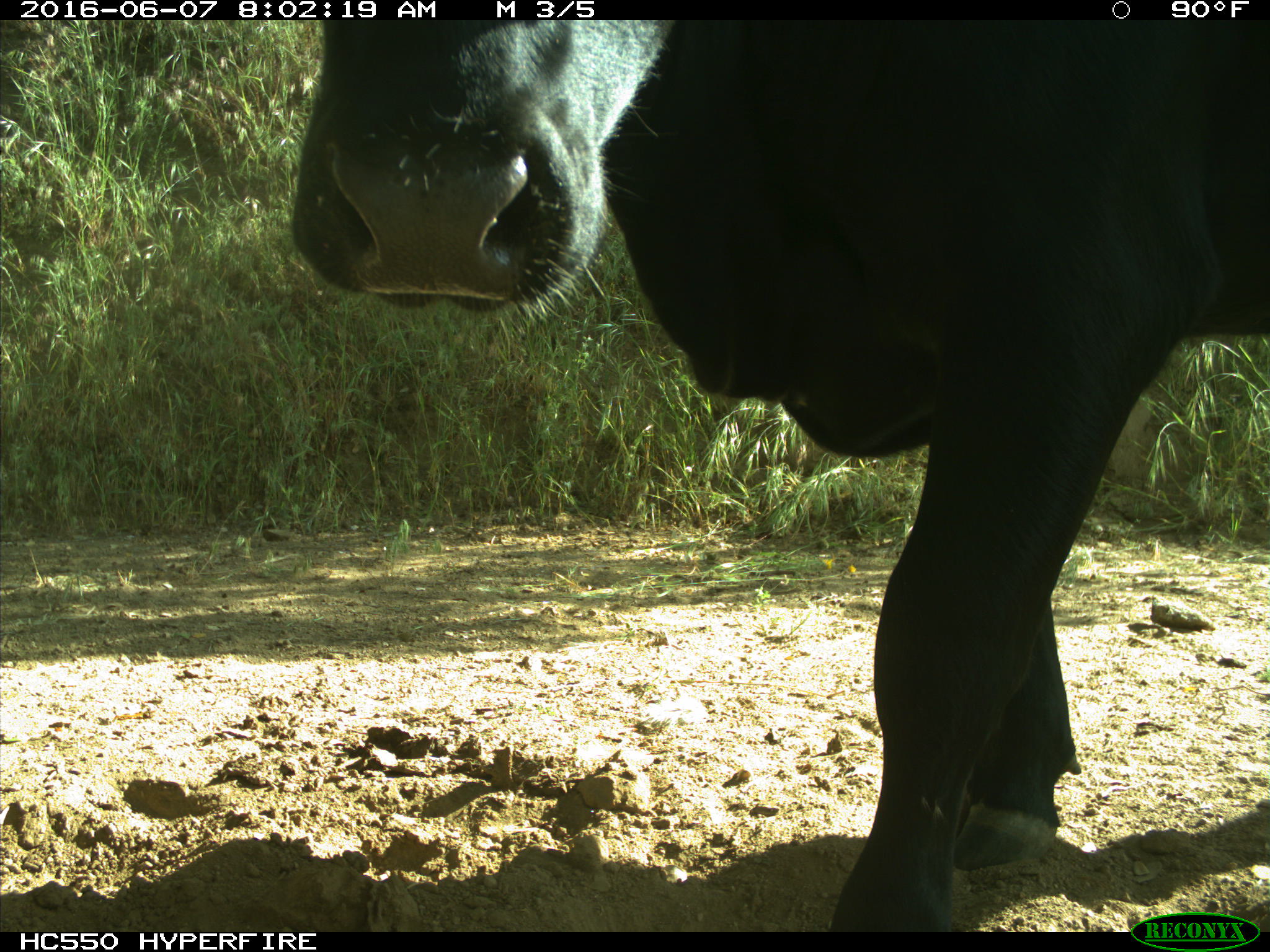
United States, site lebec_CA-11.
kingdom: Animalia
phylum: Chordata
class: Mammalia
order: Artiodactyla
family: Bovidae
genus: Bos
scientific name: Bos taurus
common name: domestic cow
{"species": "Bos taurus (domestic cow)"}